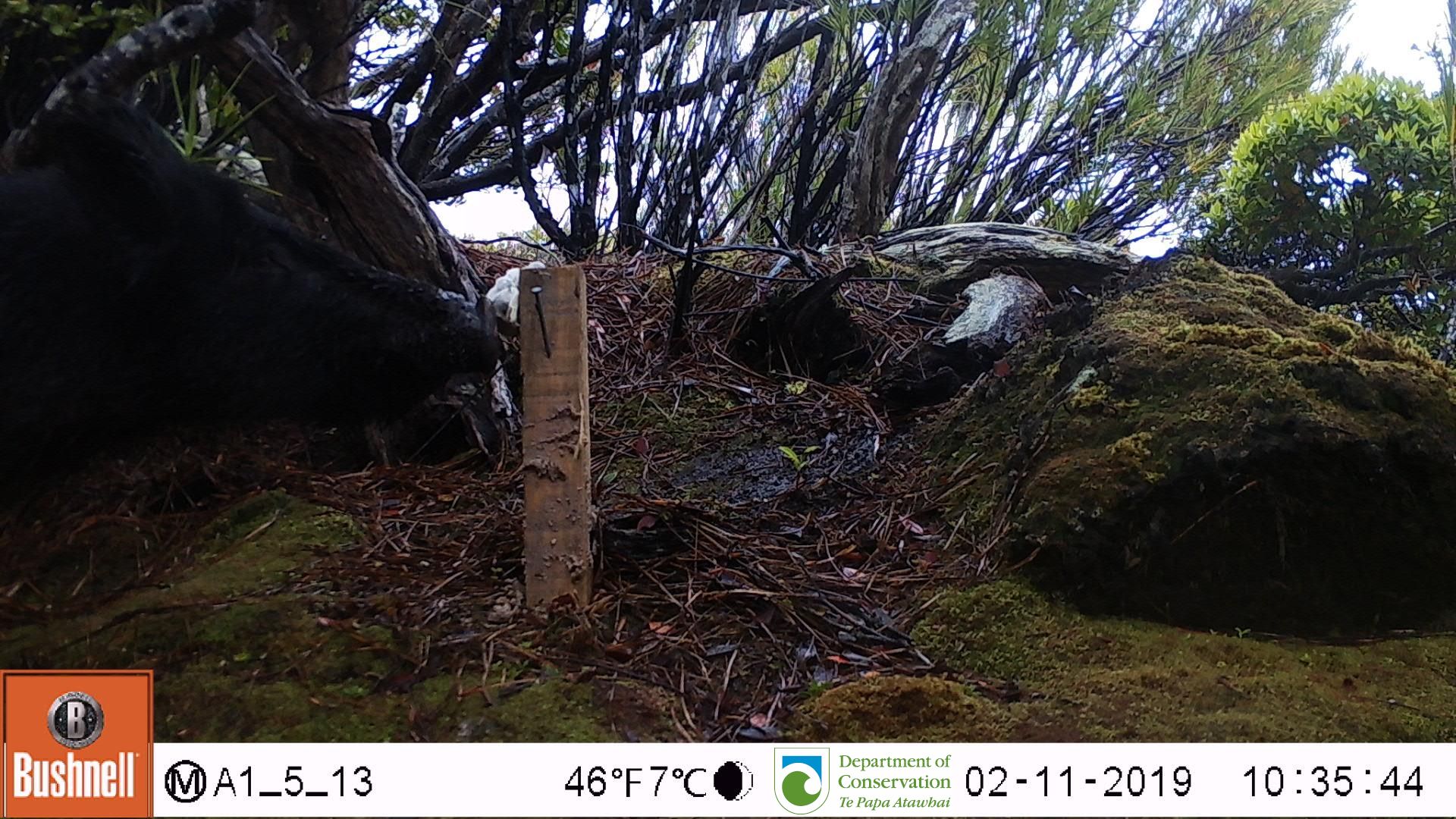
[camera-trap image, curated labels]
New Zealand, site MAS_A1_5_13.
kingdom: Animalia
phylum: Chordata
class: Mammalia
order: Artiodactyla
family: Suidae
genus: Sus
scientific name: Sus scrofa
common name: pig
Pig (Sus scrofa).